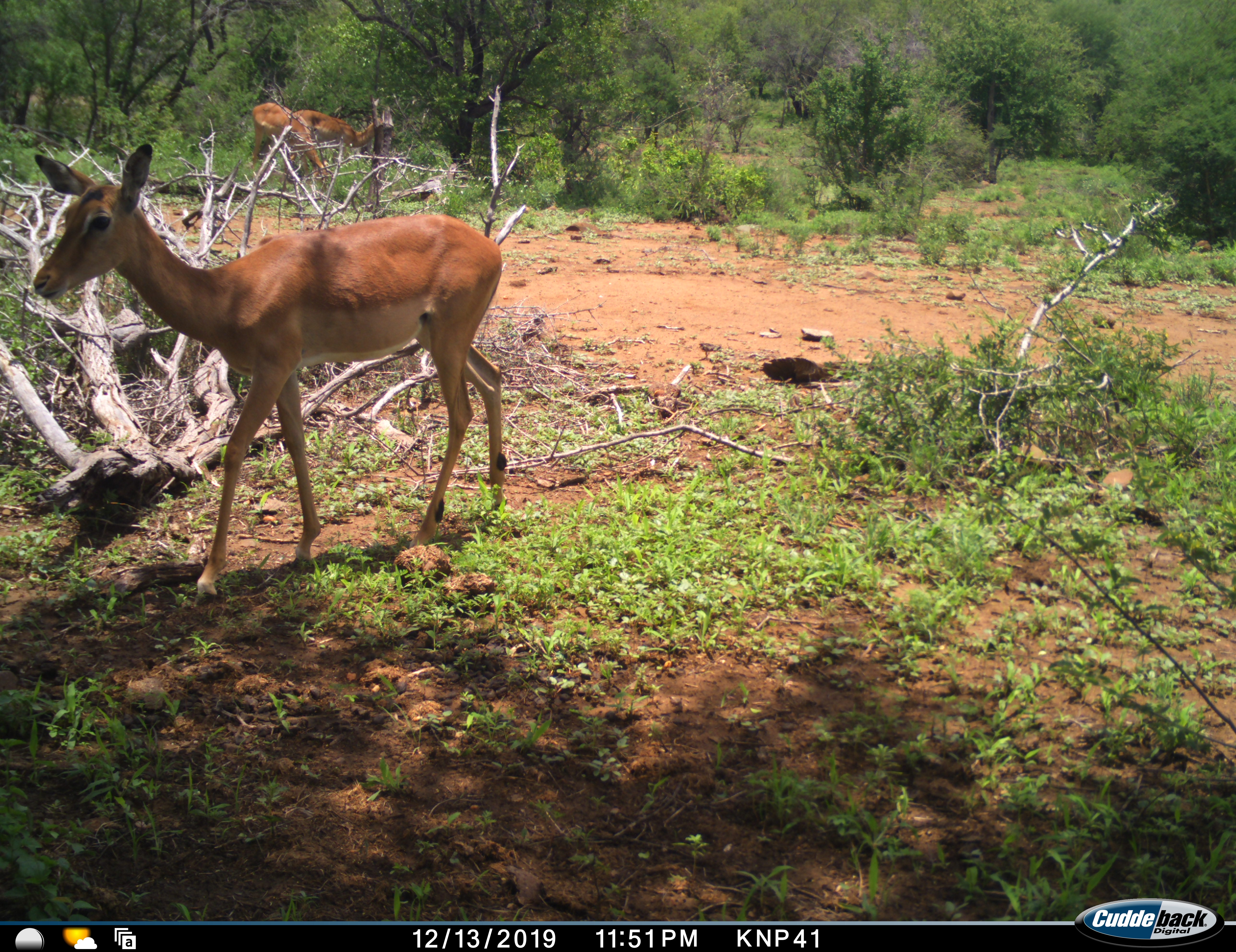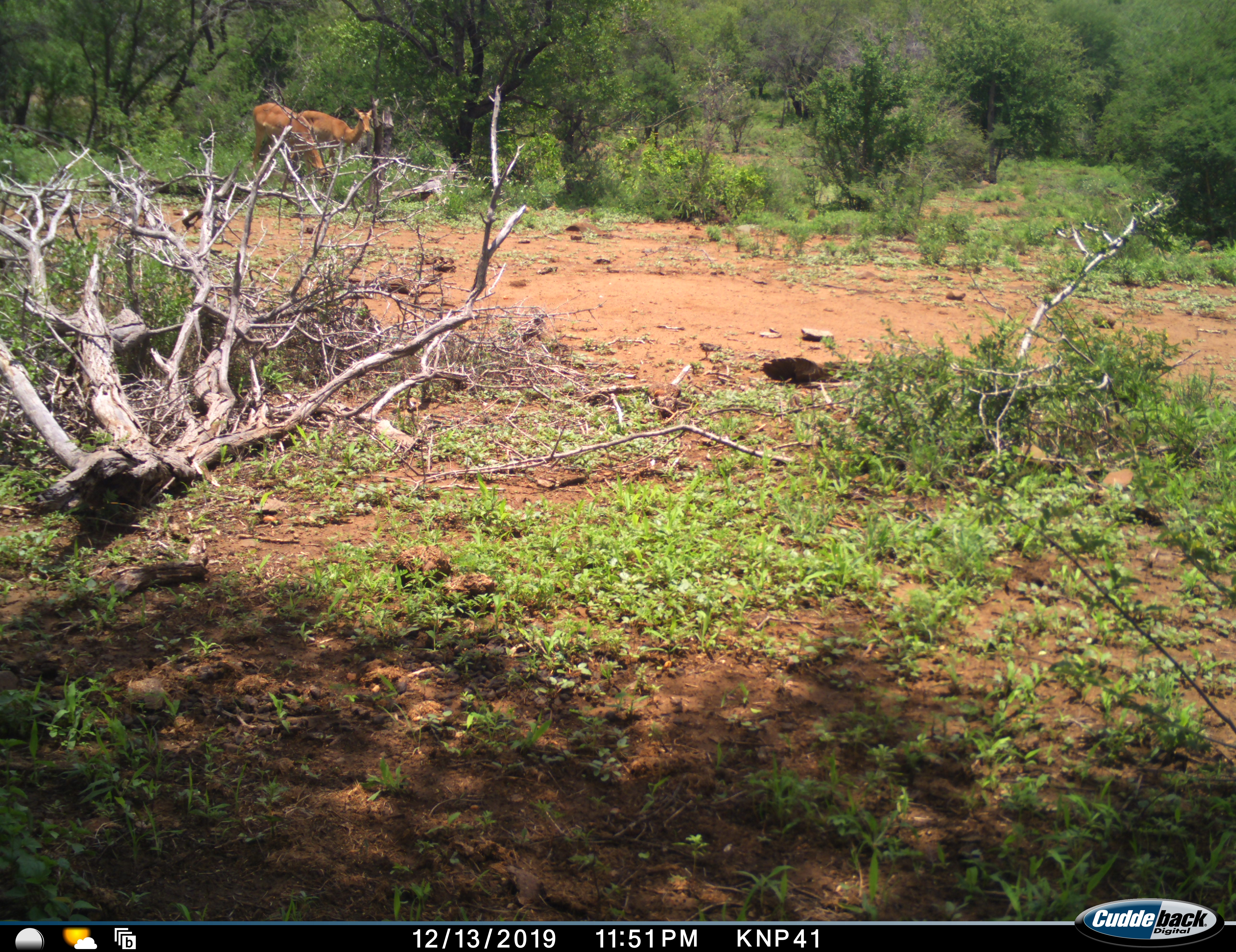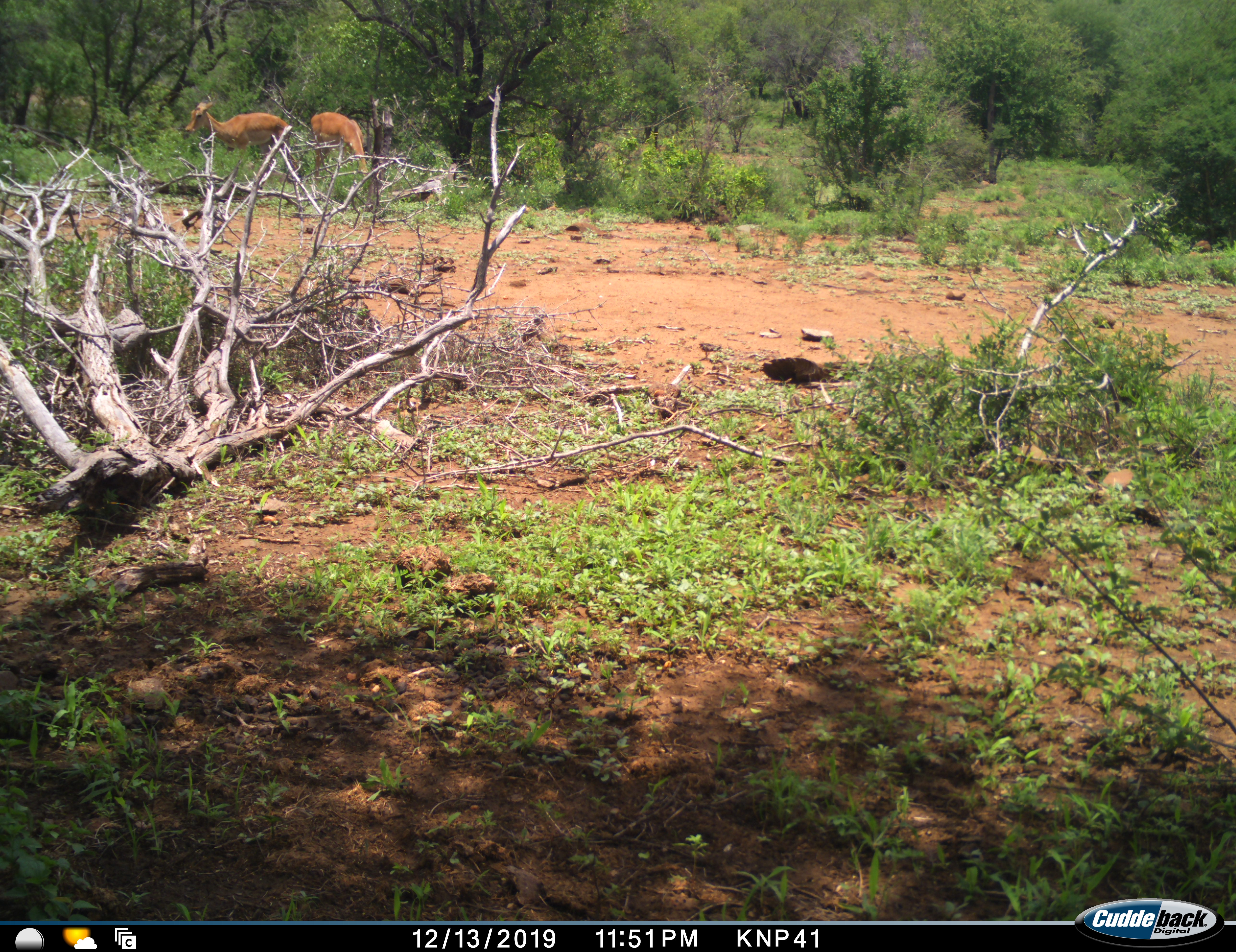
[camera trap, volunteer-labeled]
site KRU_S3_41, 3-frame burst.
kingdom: Animalia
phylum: Chordata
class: Mammalia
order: Artiodactyla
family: Bovidae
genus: Aepyceros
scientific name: Aepyceros melampus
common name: impala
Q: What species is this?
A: Impala (Aepyceros melampus).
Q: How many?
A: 3.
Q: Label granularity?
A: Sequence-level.